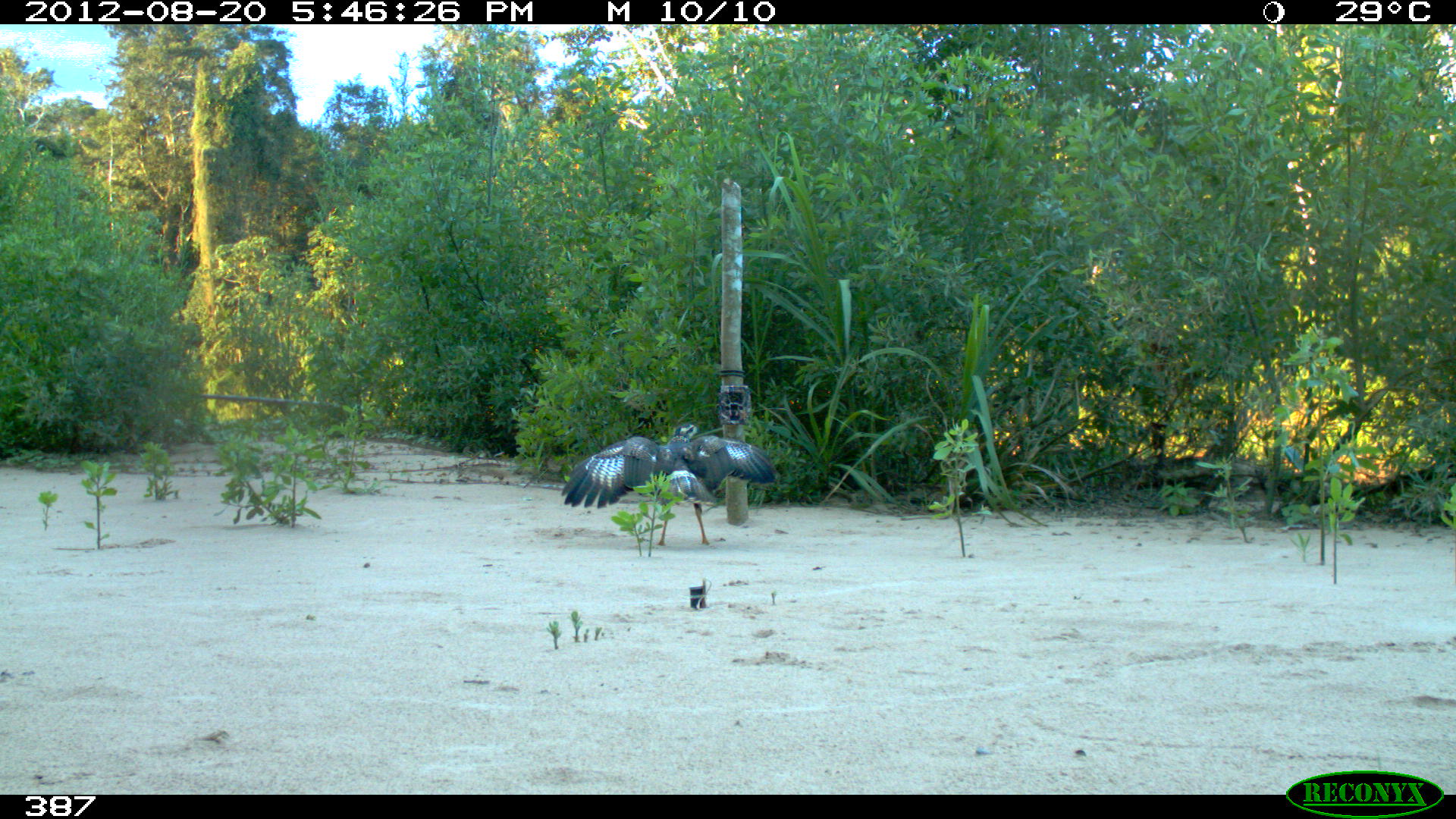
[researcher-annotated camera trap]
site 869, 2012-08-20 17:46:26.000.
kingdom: Animalia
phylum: Chordata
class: Aves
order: Accipitriformes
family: Accipitridae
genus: Buteogallus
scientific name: Buteogallus urubitinga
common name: great black hawk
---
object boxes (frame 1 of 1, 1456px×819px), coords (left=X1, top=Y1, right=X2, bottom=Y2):
buteogallus urubitinga: (left=560, top=422, right=779, bottom=547)